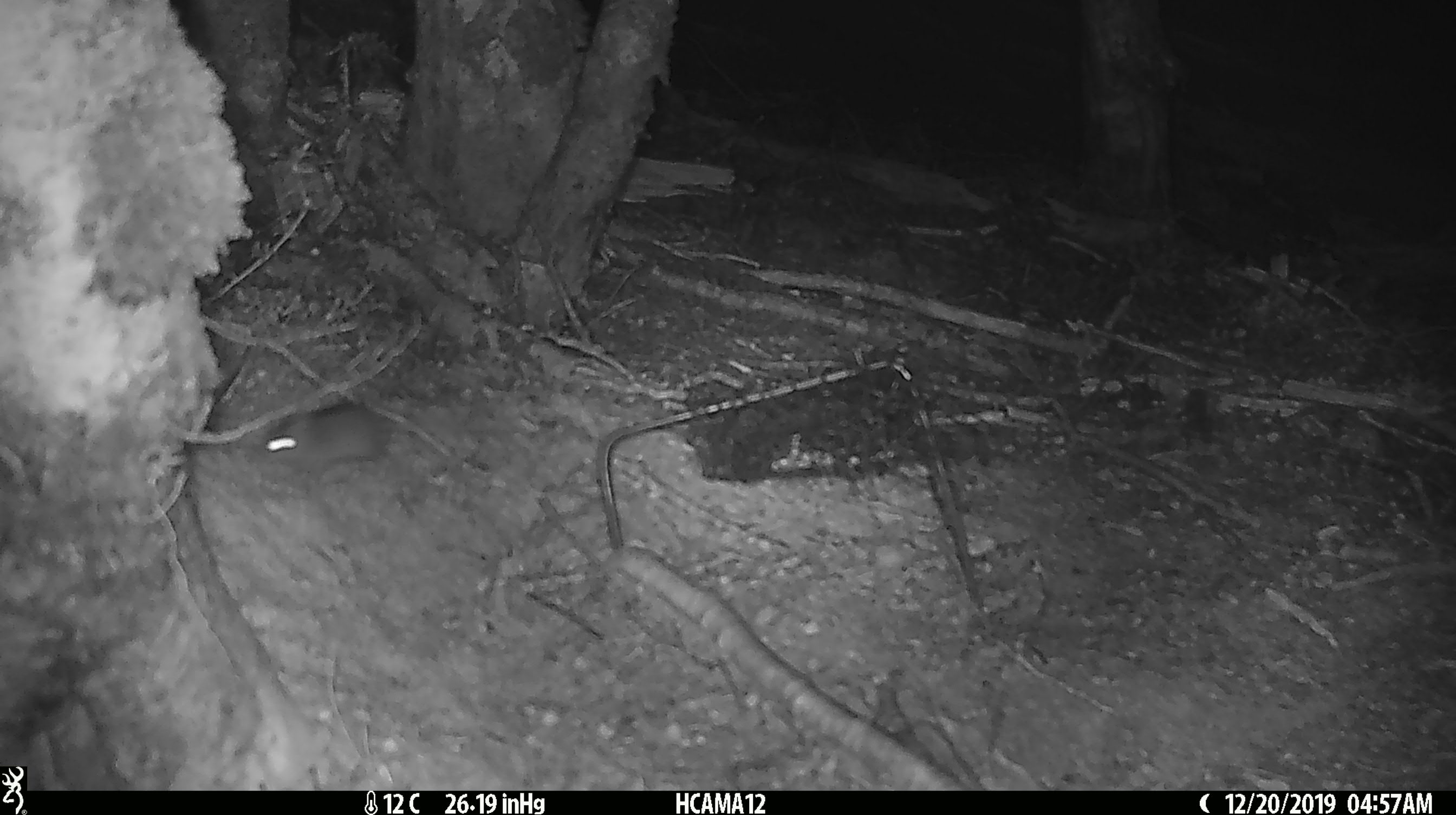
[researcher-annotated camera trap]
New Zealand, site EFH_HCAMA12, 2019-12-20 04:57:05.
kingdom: Animalia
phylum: Chordata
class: Mammalia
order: Rodentia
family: Muridae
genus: Mus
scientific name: Mus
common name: mouse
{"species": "mouse (Mus)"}